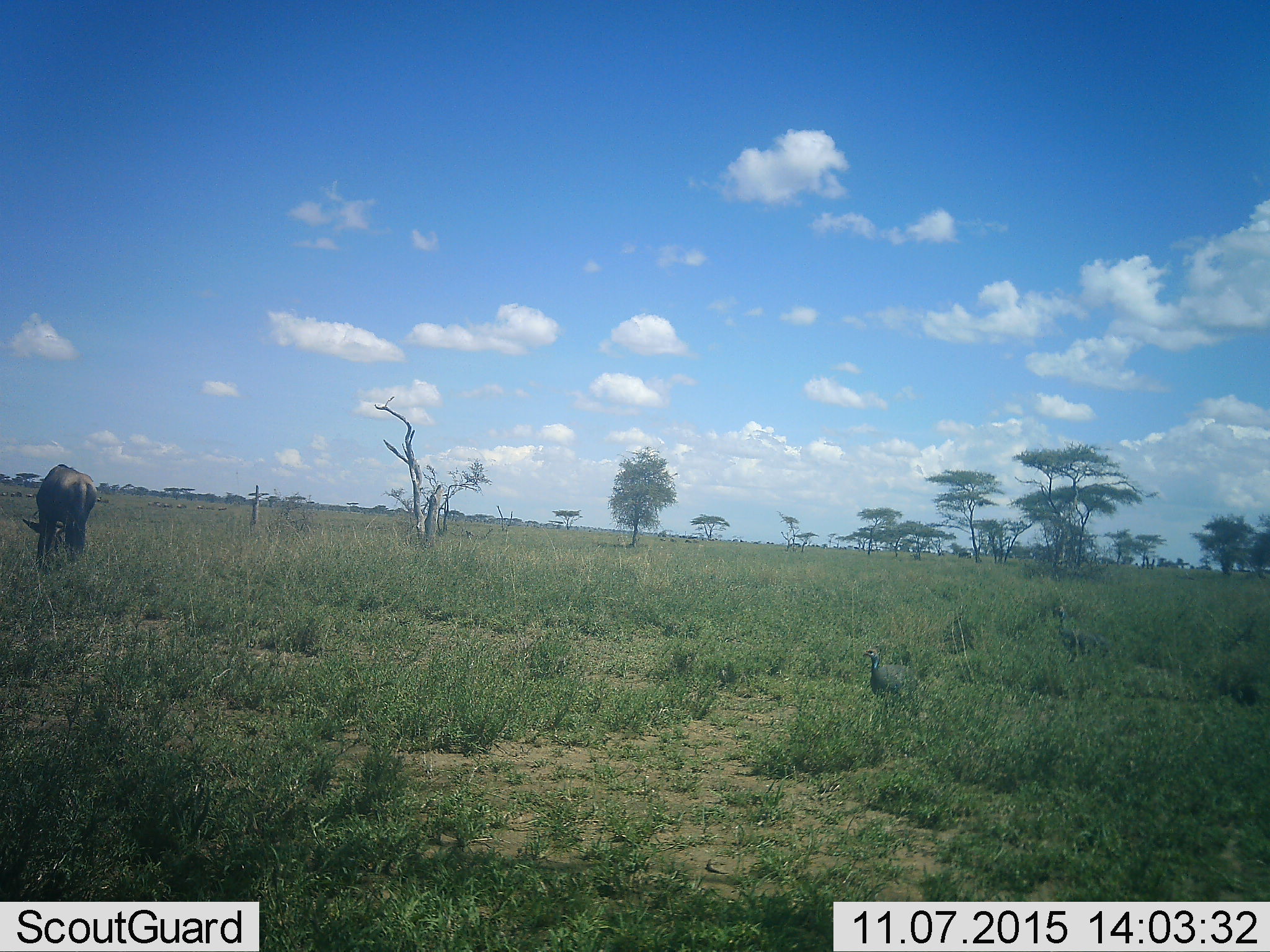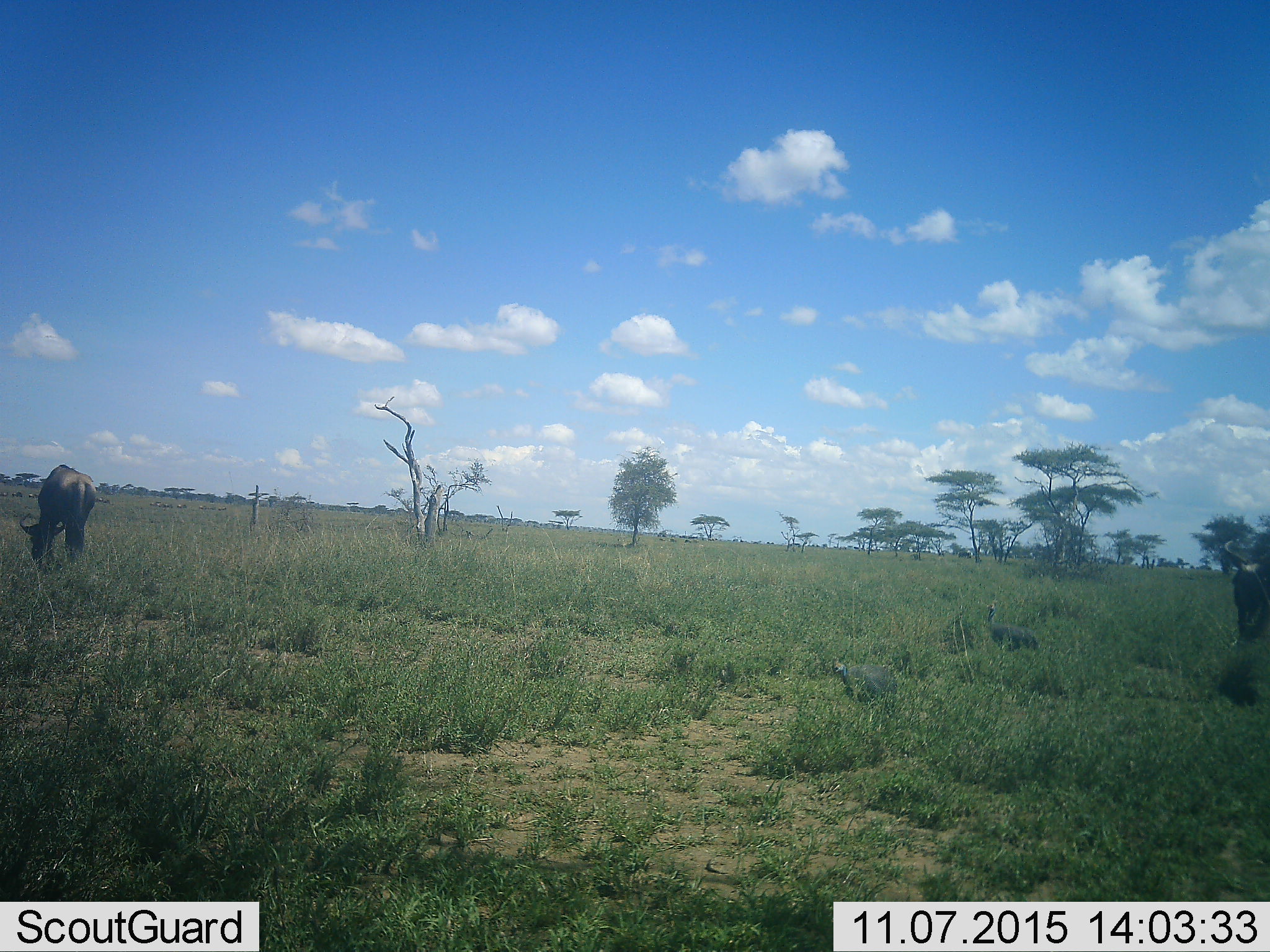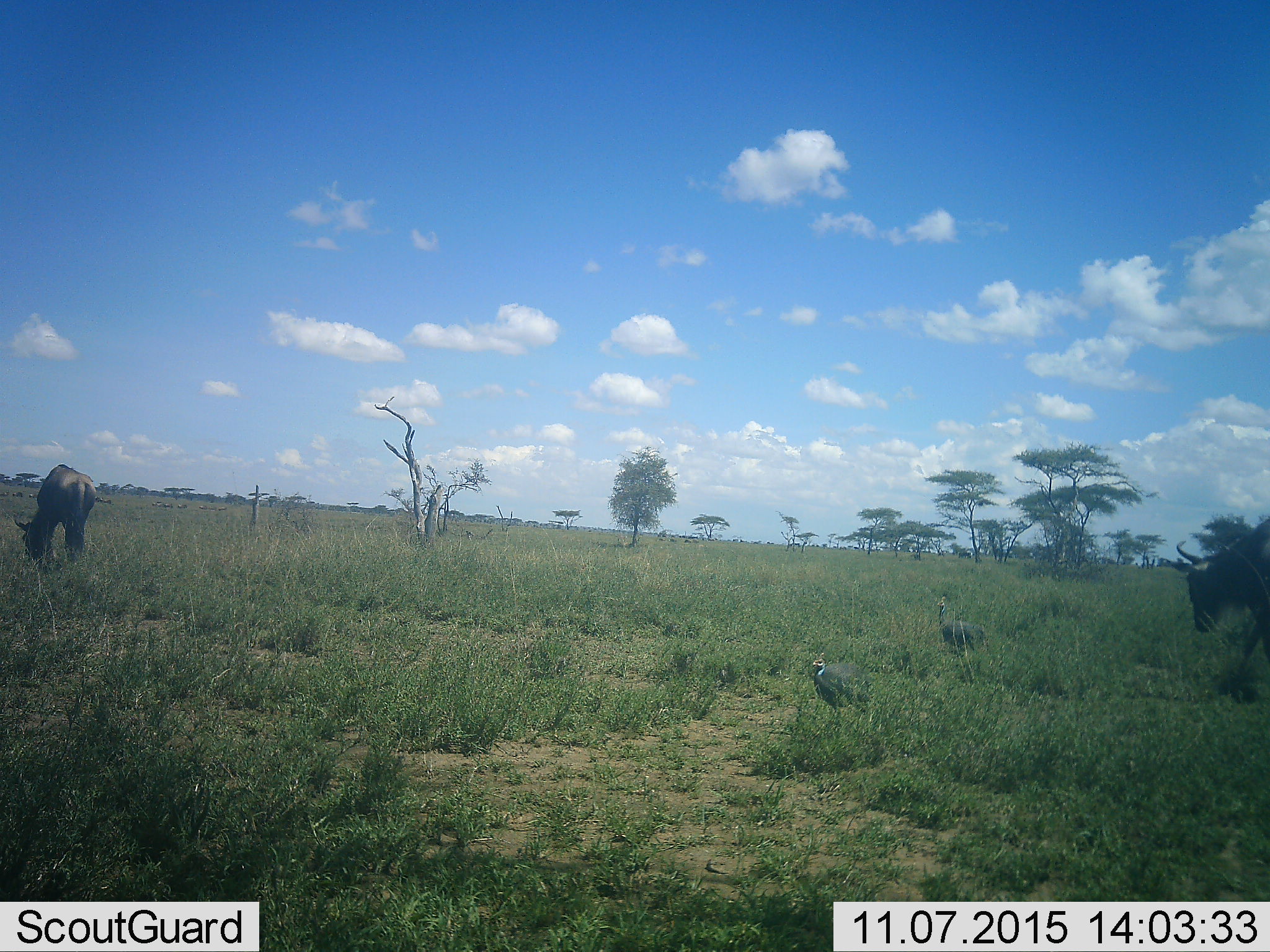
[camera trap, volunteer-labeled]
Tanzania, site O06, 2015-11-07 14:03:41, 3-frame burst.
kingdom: Animalia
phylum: Chordata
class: Aves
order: Galliformes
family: Numididae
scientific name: Numididae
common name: guinea fowl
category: guineafowl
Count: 2.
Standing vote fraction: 20%.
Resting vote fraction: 0%.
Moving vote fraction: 100%.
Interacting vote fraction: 0%.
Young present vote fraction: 0%.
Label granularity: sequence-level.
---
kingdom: Animalia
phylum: Chordata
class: Mammalia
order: Artiodactyla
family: Bovidae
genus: Connochaetes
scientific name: Connochaetes taurinus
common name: blue wildebeest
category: wildebeest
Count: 2.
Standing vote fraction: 20%.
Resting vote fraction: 0%.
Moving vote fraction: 100%.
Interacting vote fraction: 0%.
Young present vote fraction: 0%.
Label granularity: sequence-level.